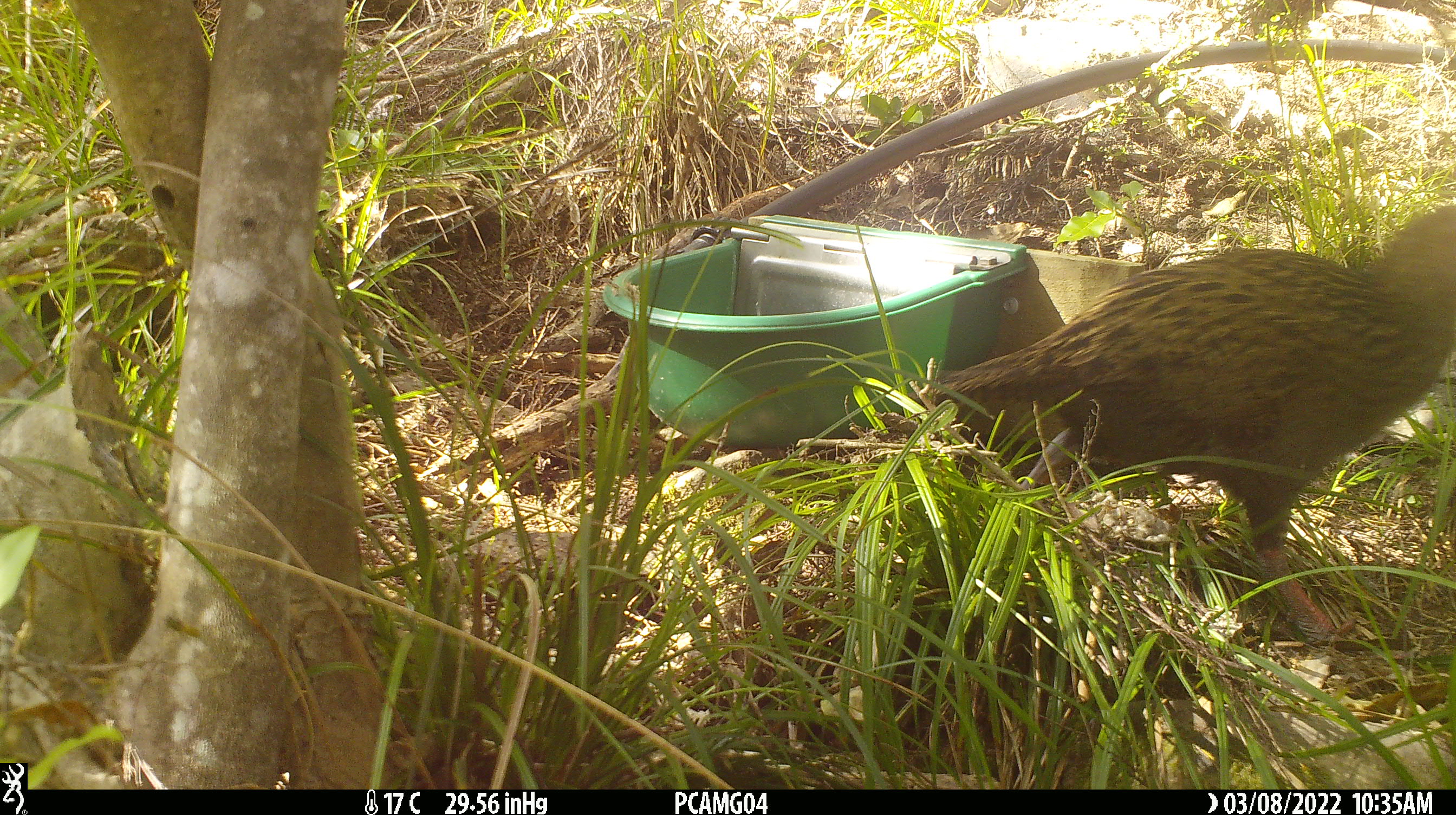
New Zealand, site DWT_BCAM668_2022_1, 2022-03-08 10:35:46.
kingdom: Animalia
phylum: Chordata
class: Aves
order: Gruiformes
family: Rallidae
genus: Gallirallus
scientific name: Gallirallus australis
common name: weka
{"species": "weka (Gallirallus australis)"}